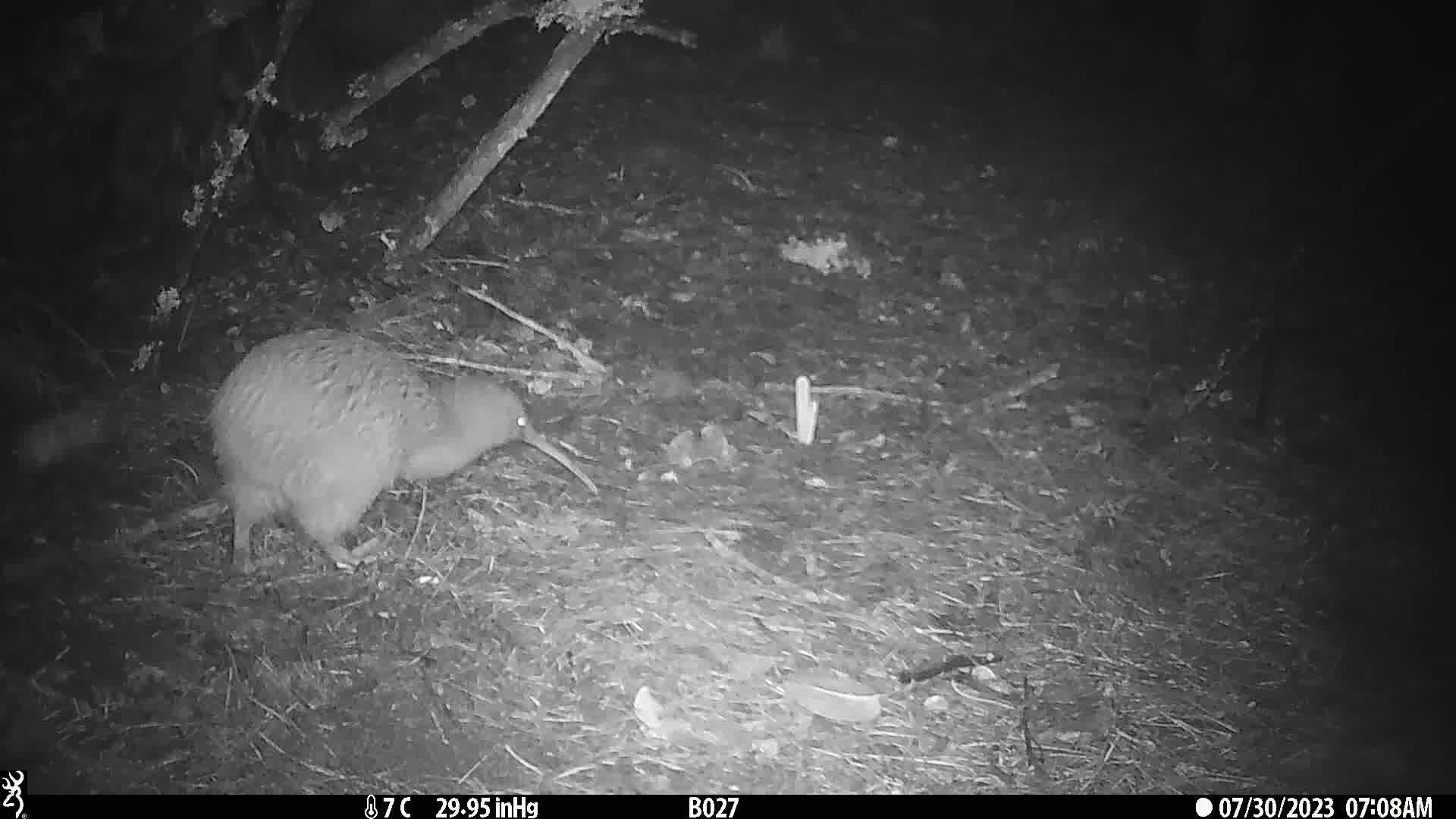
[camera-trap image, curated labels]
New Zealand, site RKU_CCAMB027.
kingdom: Animalia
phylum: Chordata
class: Aves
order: Apterygiformes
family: Apterygidae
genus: Apteryx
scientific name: Apteryx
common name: kiwi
Kiwi (Apteryx).